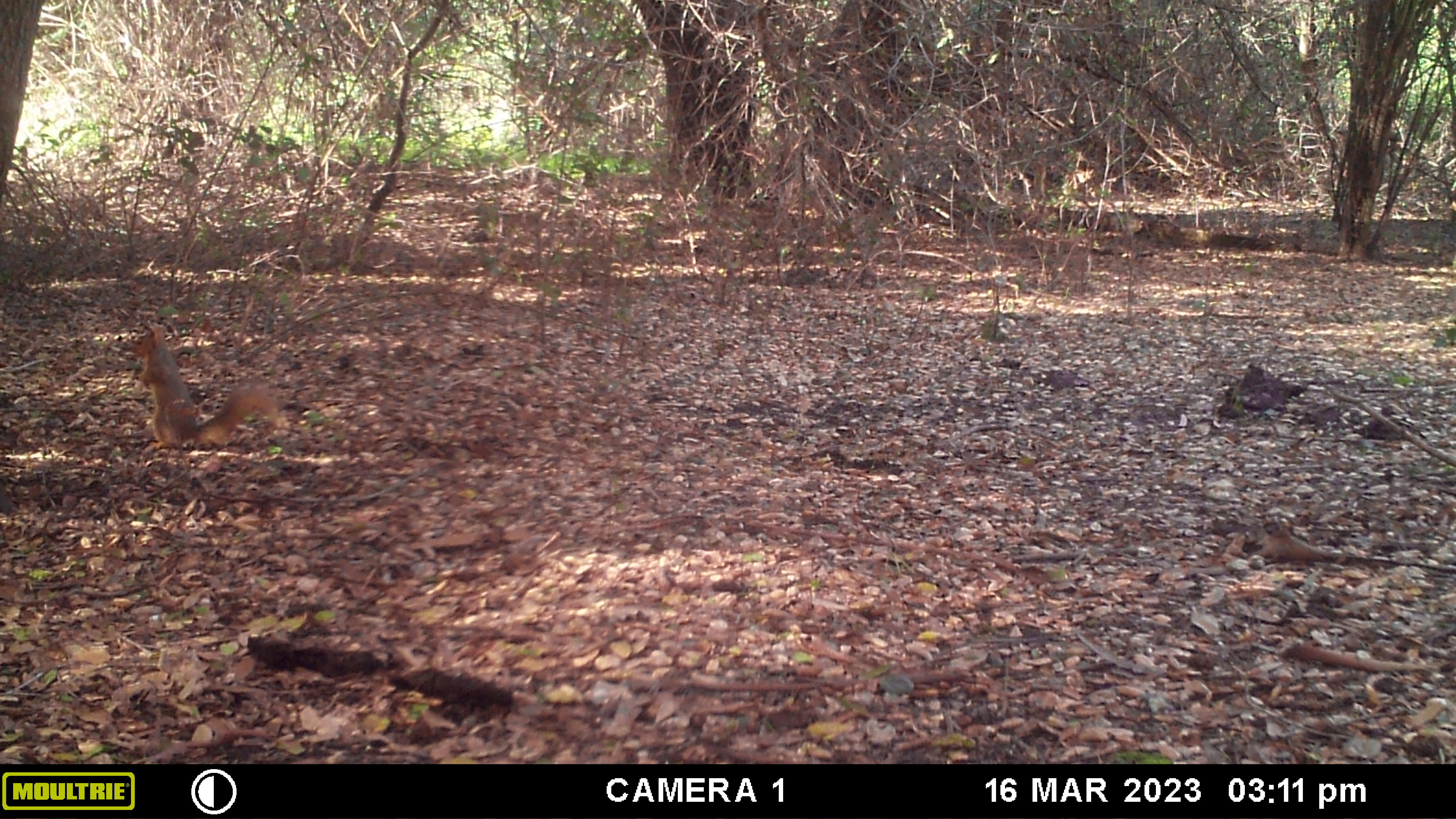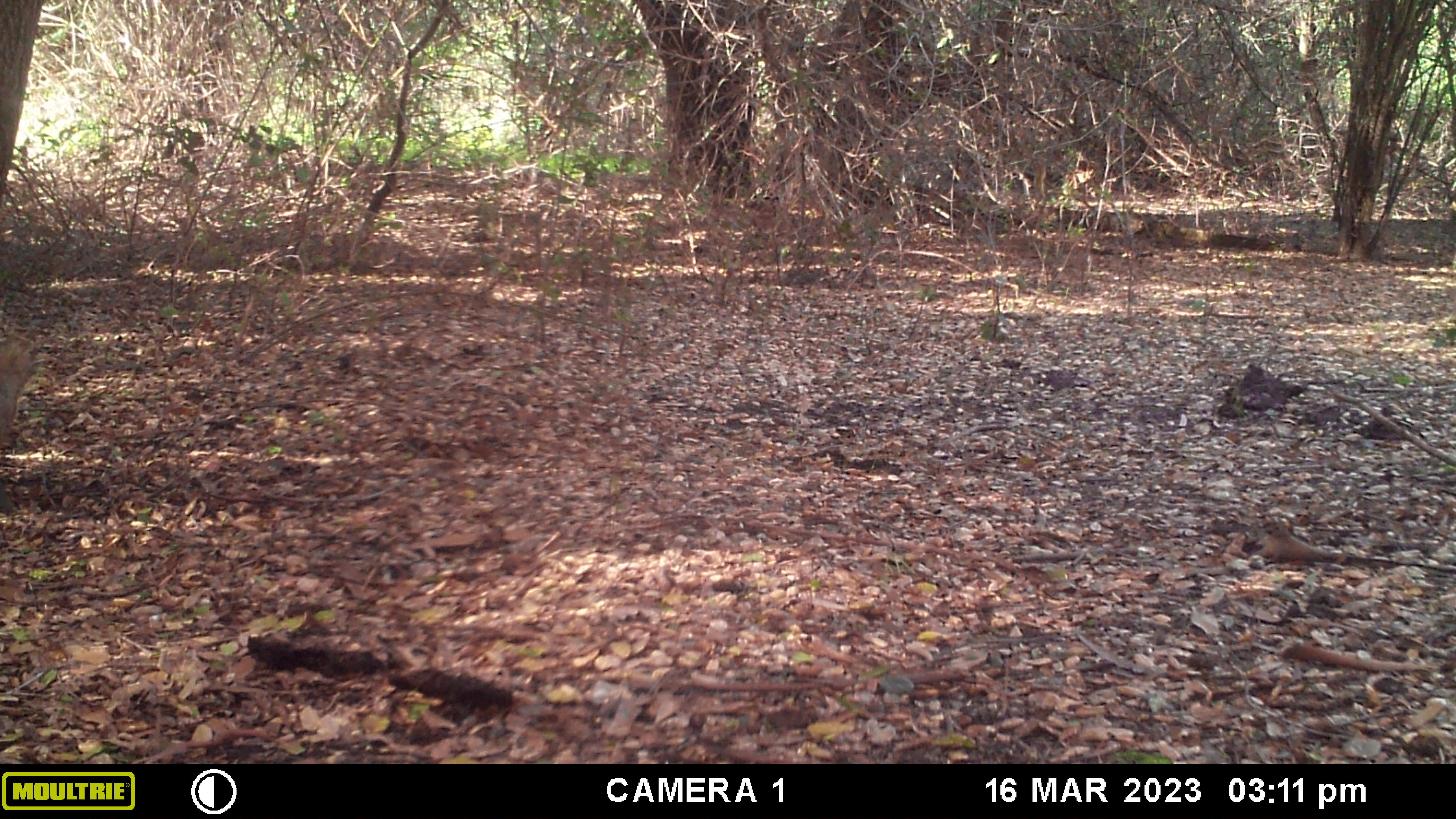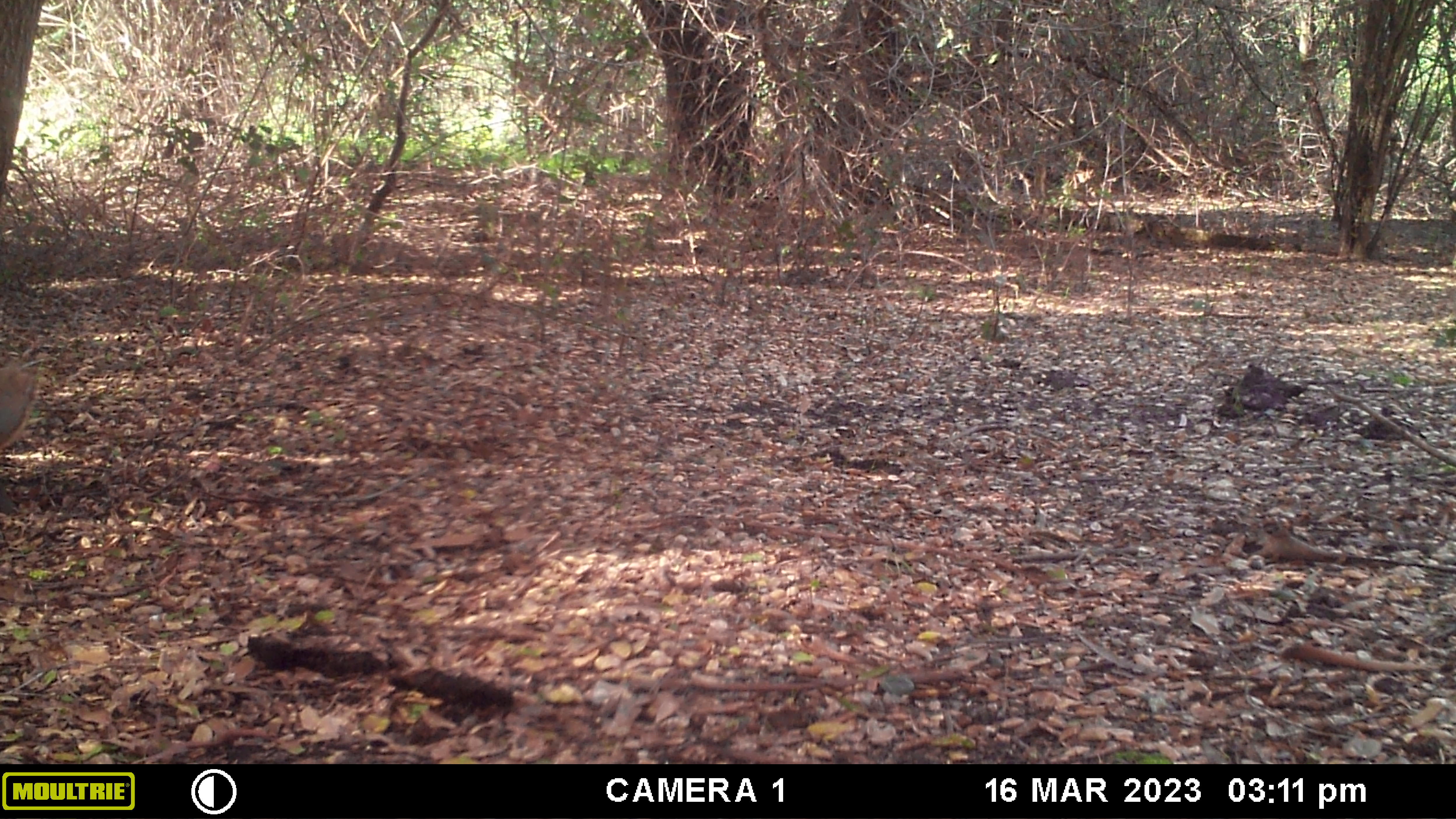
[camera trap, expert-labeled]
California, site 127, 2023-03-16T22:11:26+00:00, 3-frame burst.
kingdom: Animalia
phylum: Chordata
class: Mammalia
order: Rodentia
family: Sciuridae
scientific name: Sciuridae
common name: squirrel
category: unknown squirrel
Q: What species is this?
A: Unknown squirrel (squirrel) (Sciuridae).